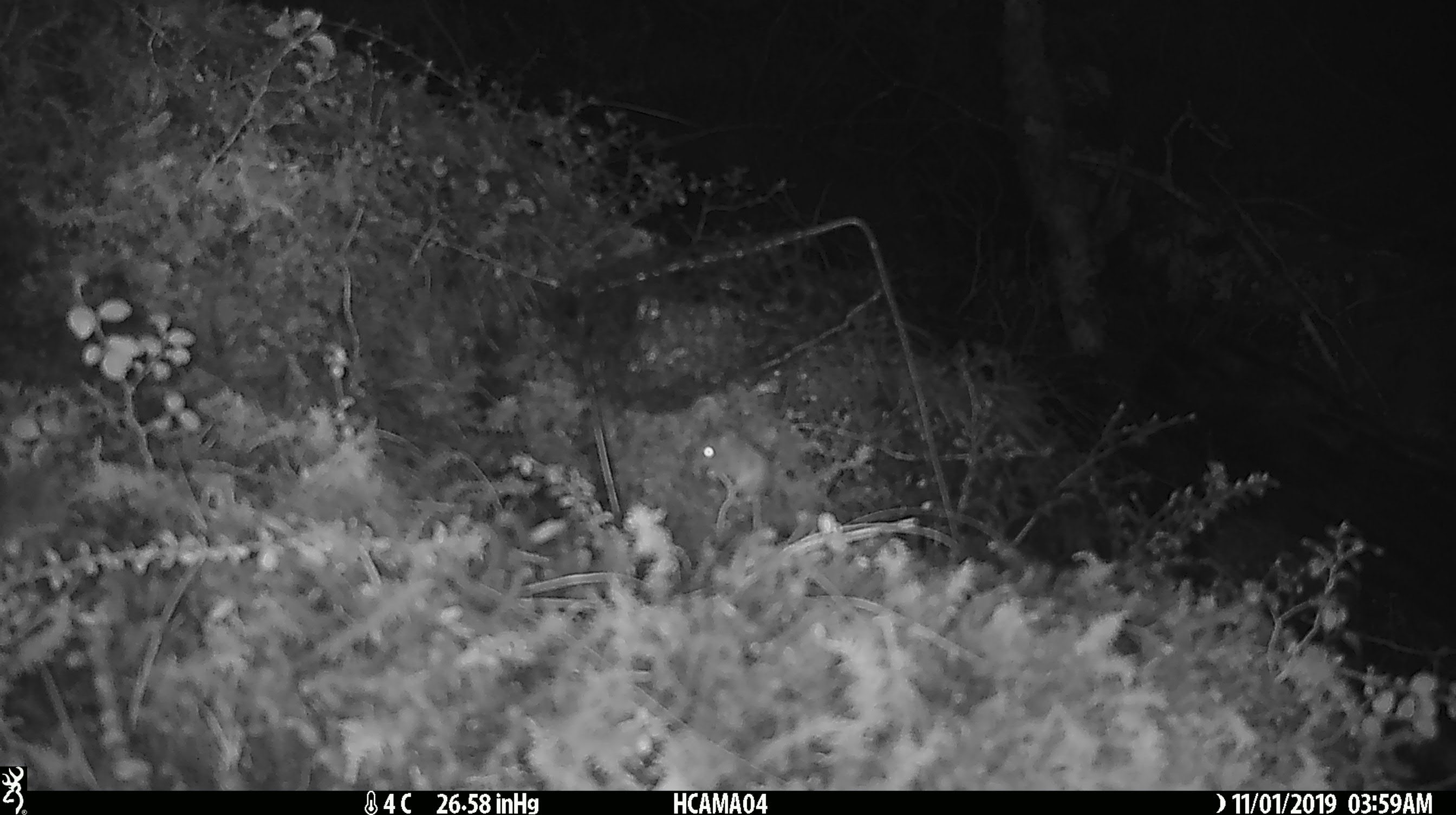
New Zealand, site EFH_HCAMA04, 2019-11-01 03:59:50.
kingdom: Animalia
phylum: Chordata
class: Mammalia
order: Rodentia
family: Muridae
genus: Mus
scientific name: Mus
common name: mouse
Mouse (Mus).